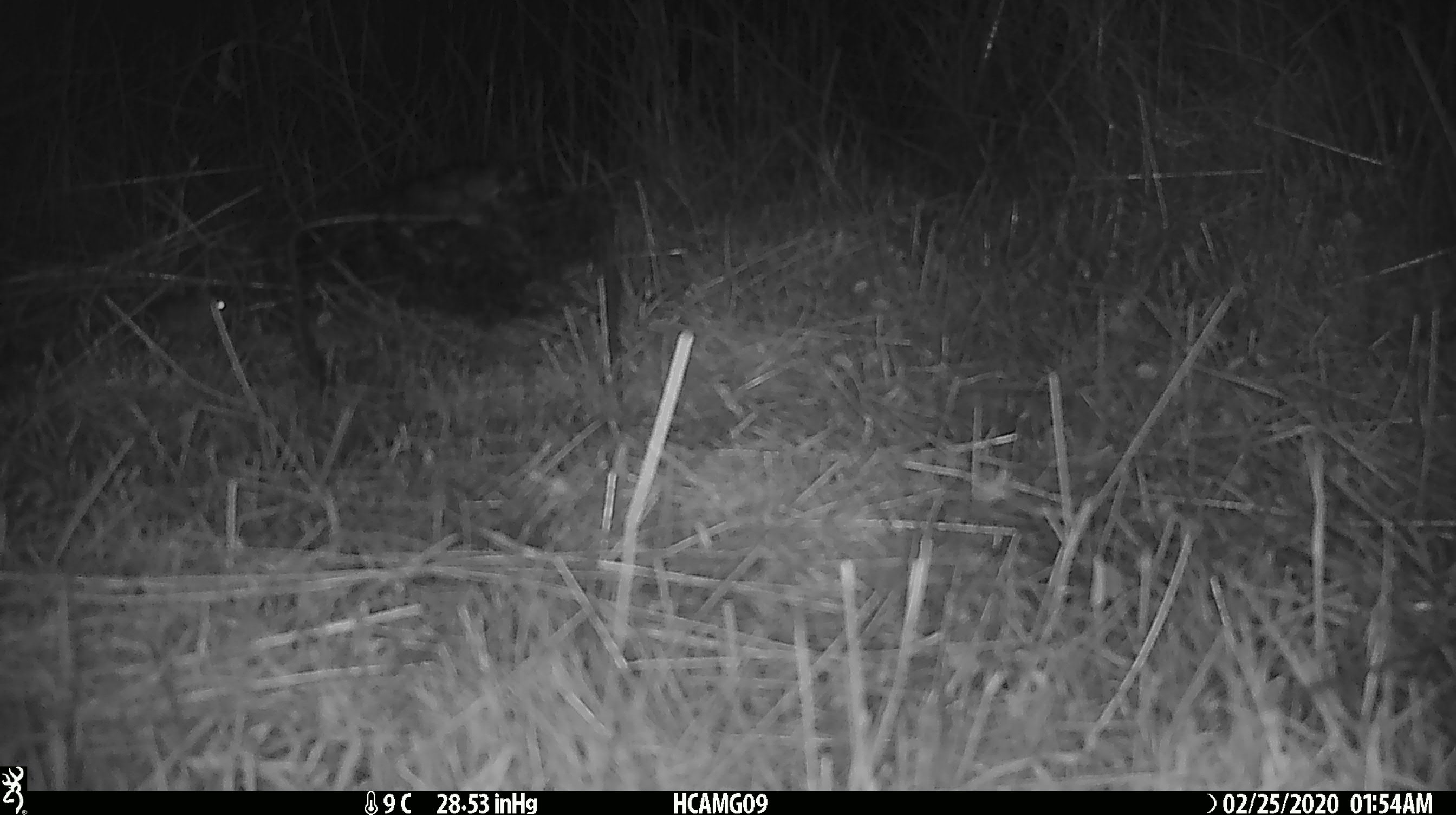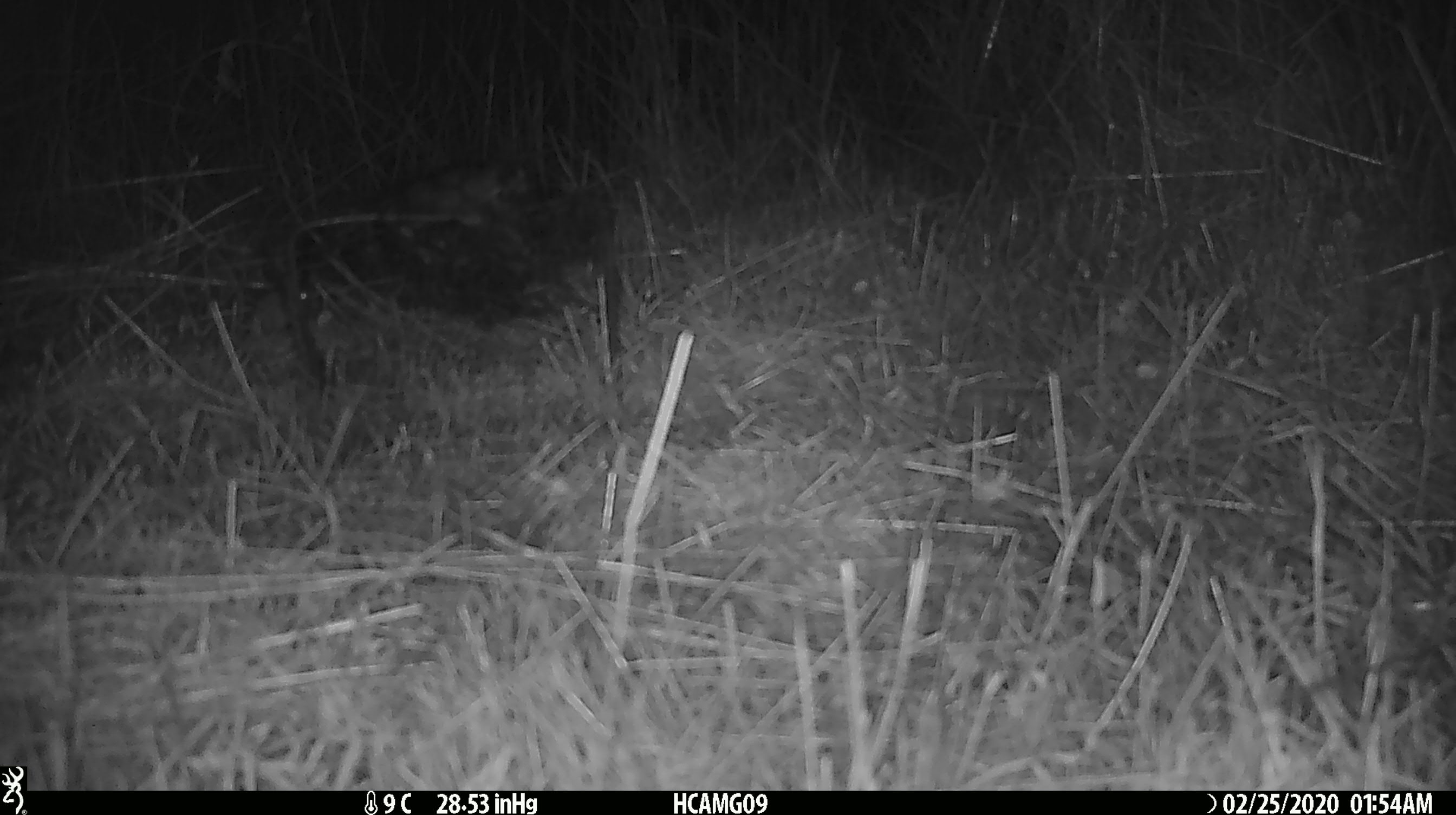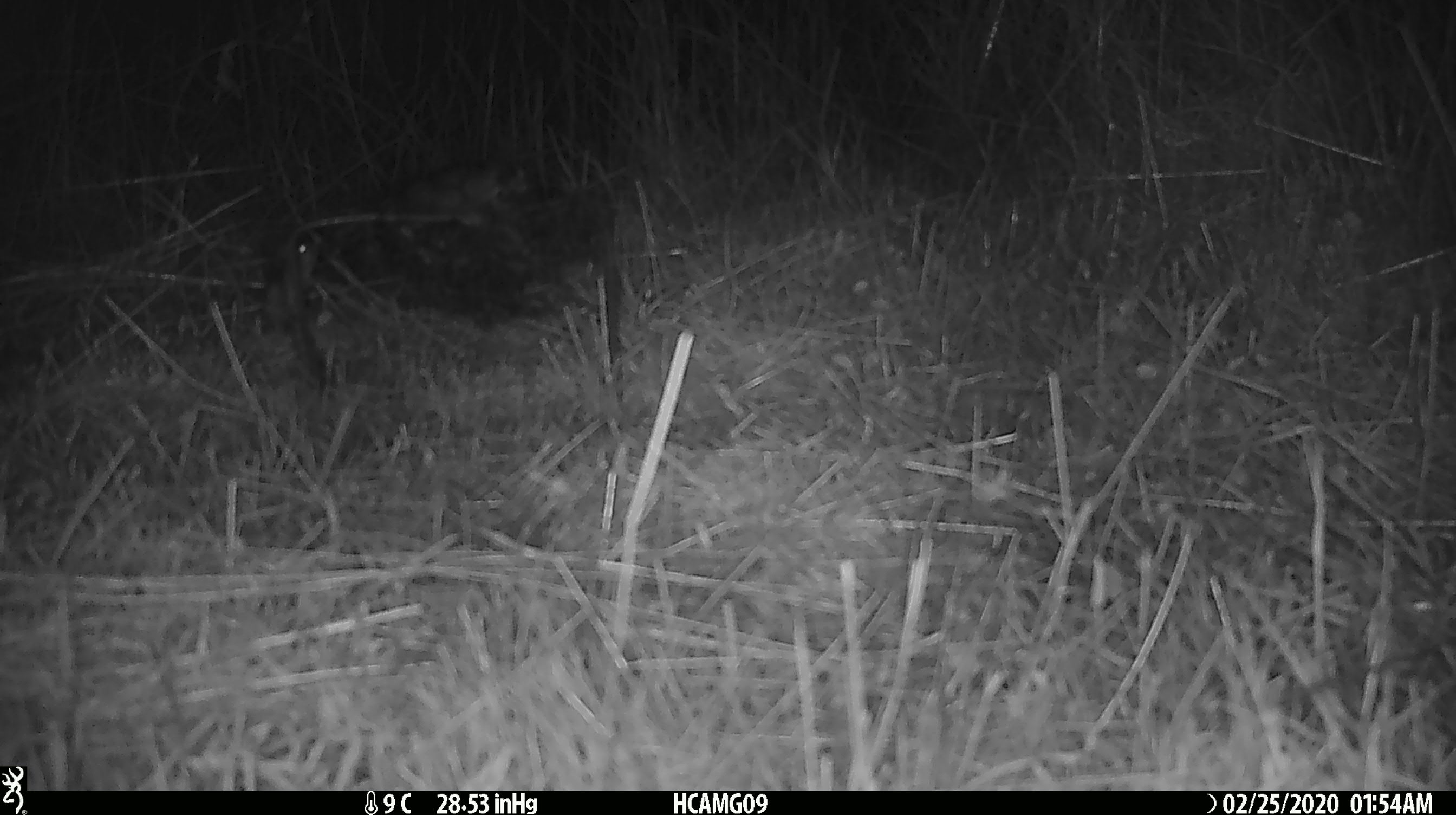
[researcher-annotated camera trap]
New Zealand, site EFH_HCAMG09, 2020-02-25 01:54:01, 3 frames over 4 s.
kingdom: Animalia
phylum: Chordata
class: Mammalia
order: Rodentia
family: Muridae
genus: Mus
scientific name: Mus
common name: mouse